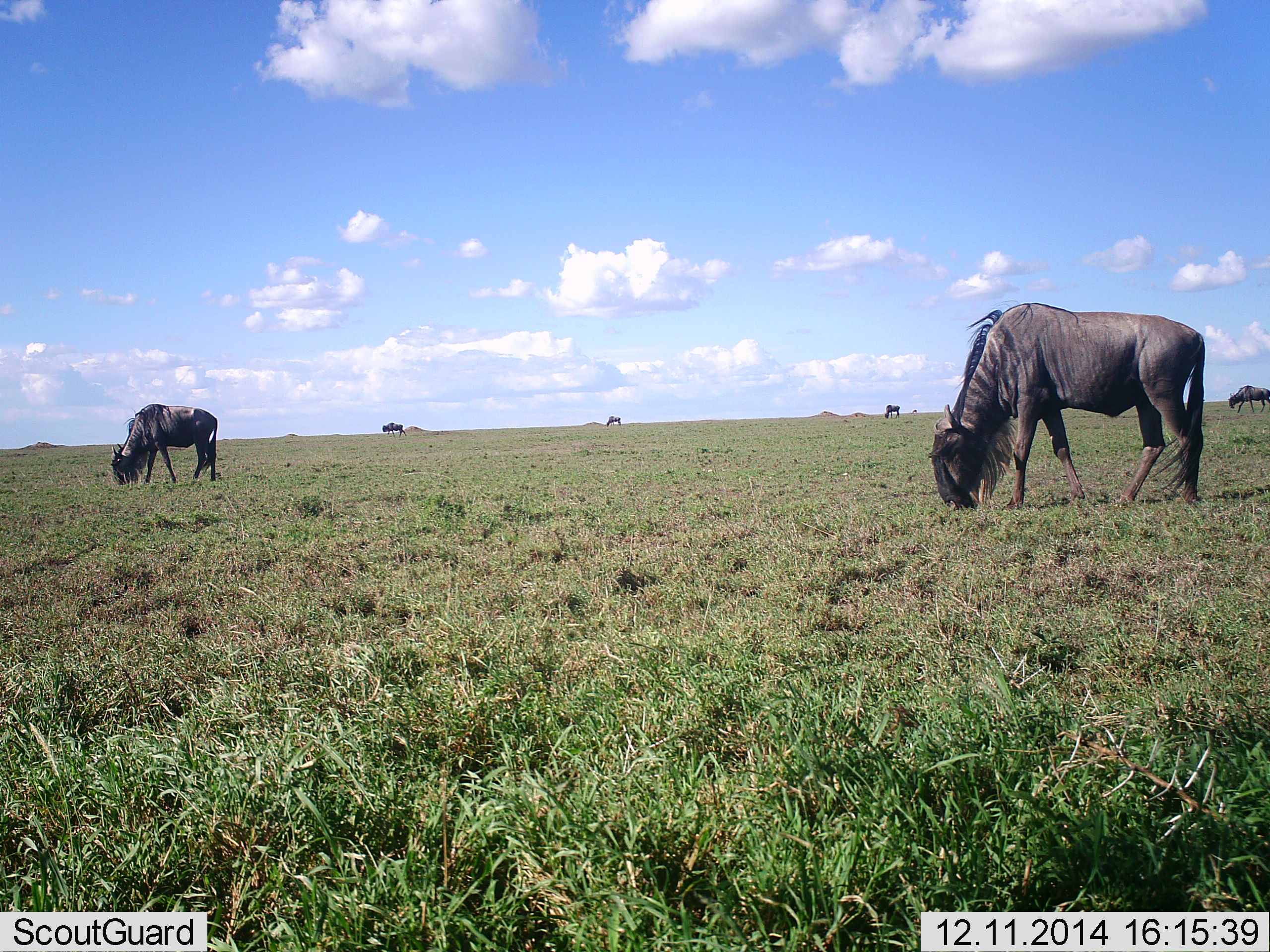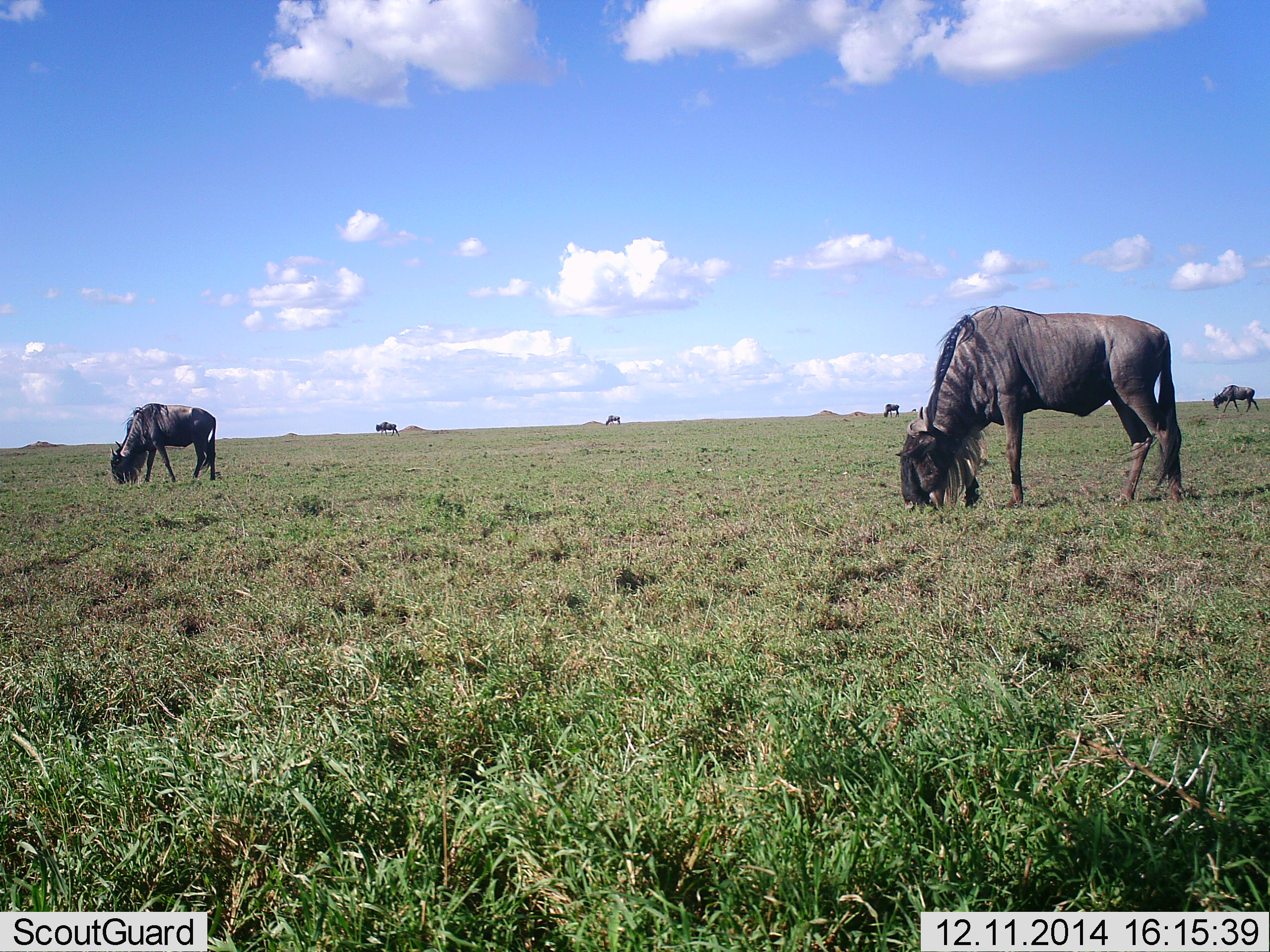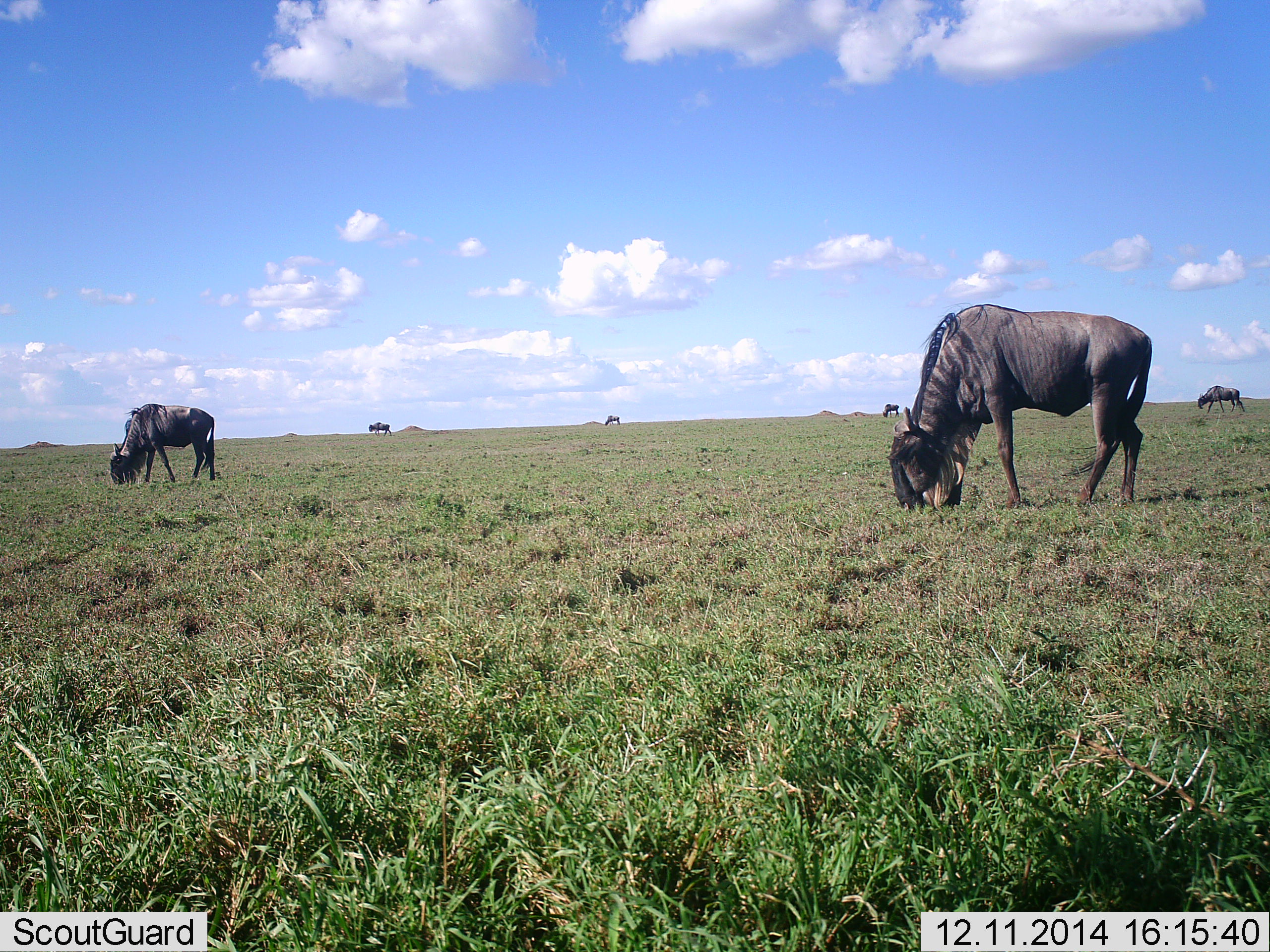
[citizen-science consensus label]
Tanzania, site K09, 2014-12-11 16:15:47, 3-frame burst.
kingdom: Animalia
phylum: Chordata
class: Mammalia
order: Artiodactyla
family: Bovidae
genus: Connochaetes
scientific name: Connochaetes taurinus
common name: blue wildebeest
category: wildebeest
Wildebeest (blue wildebeest) (Connochaetes taurinus), count 6. Behavior (volunteer vote fractions): standing 40%, resting 0%, moving 30%, interacting 0%. Young present (vote fraction): 0%. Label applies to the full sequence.